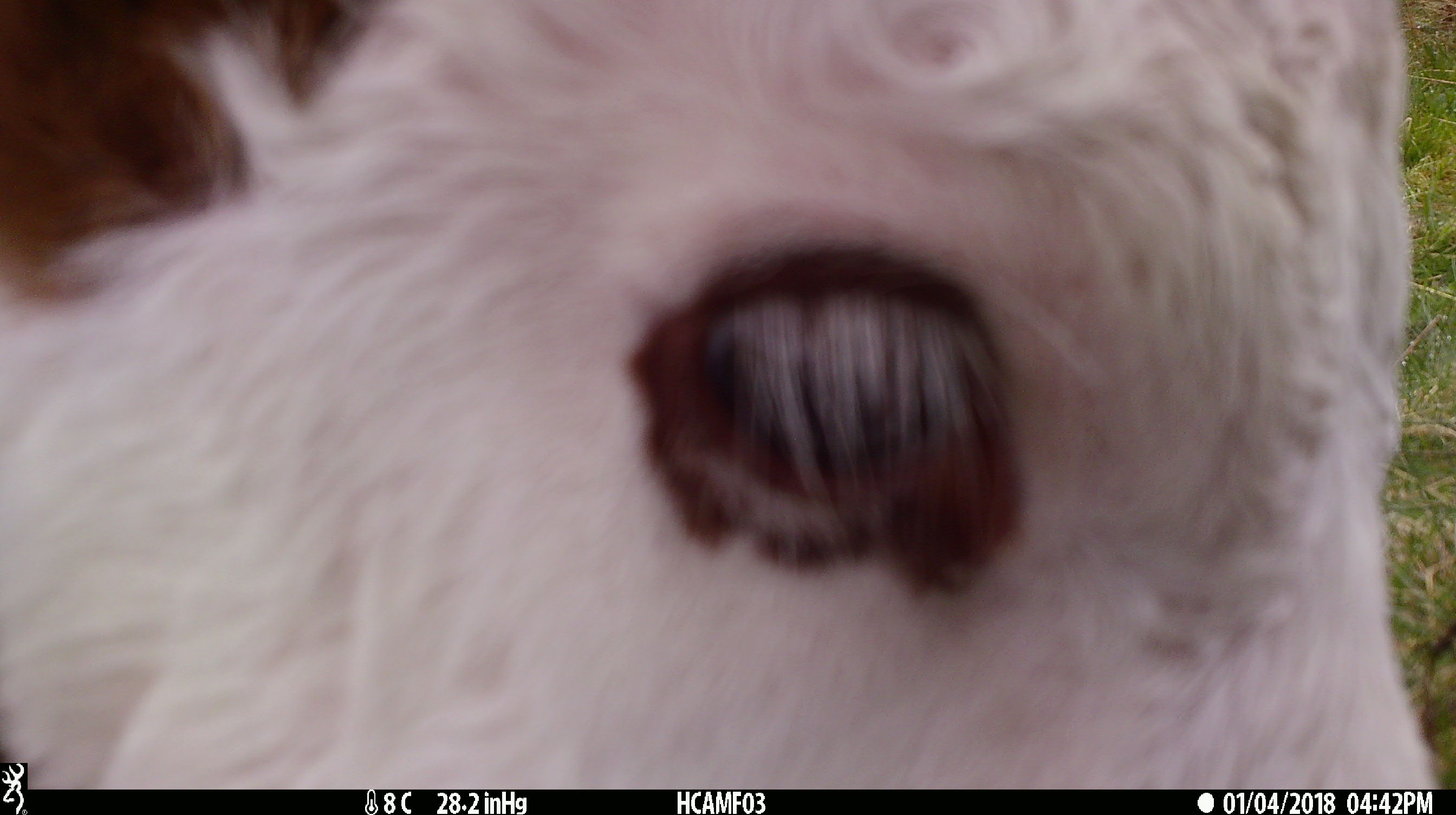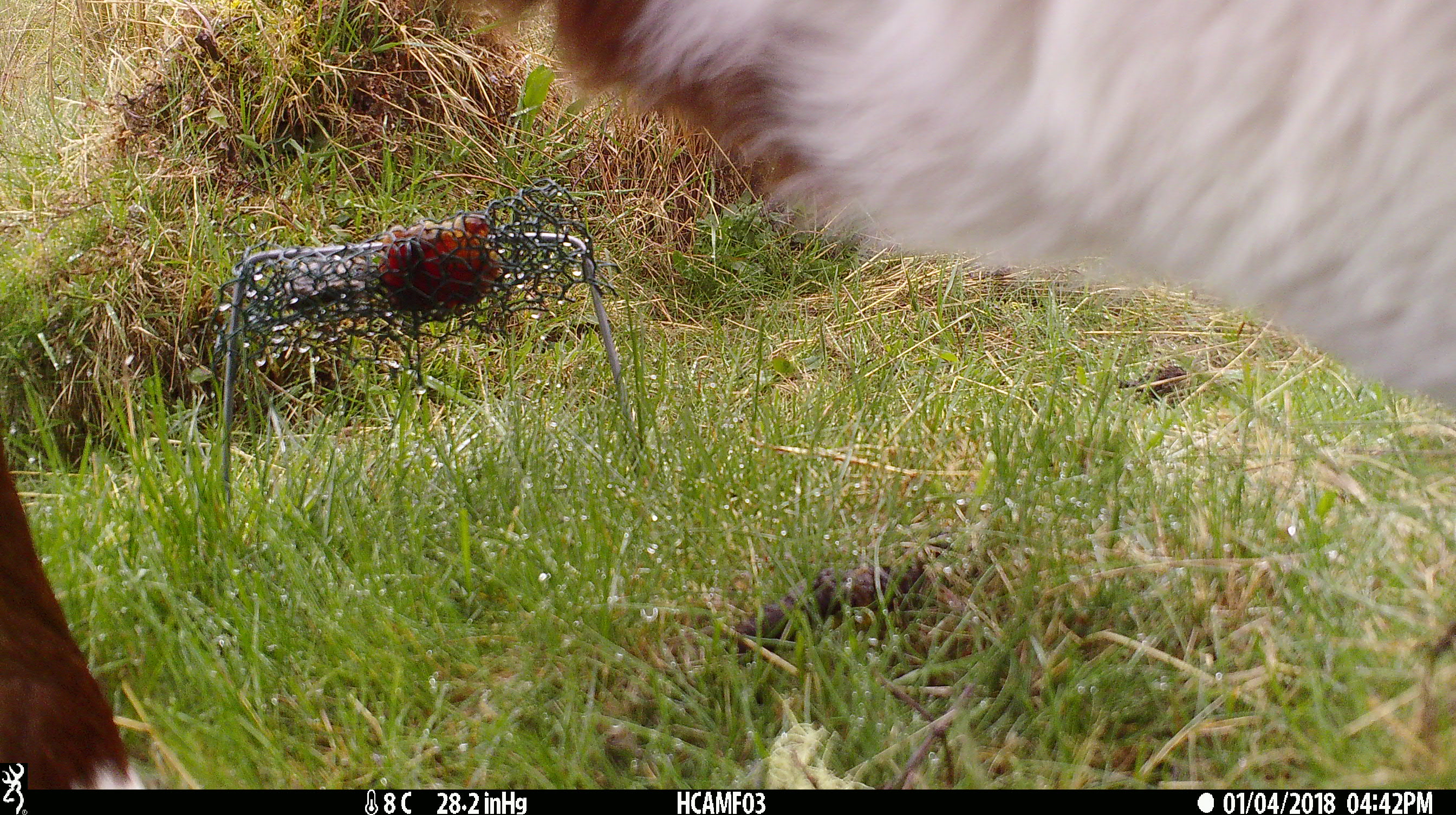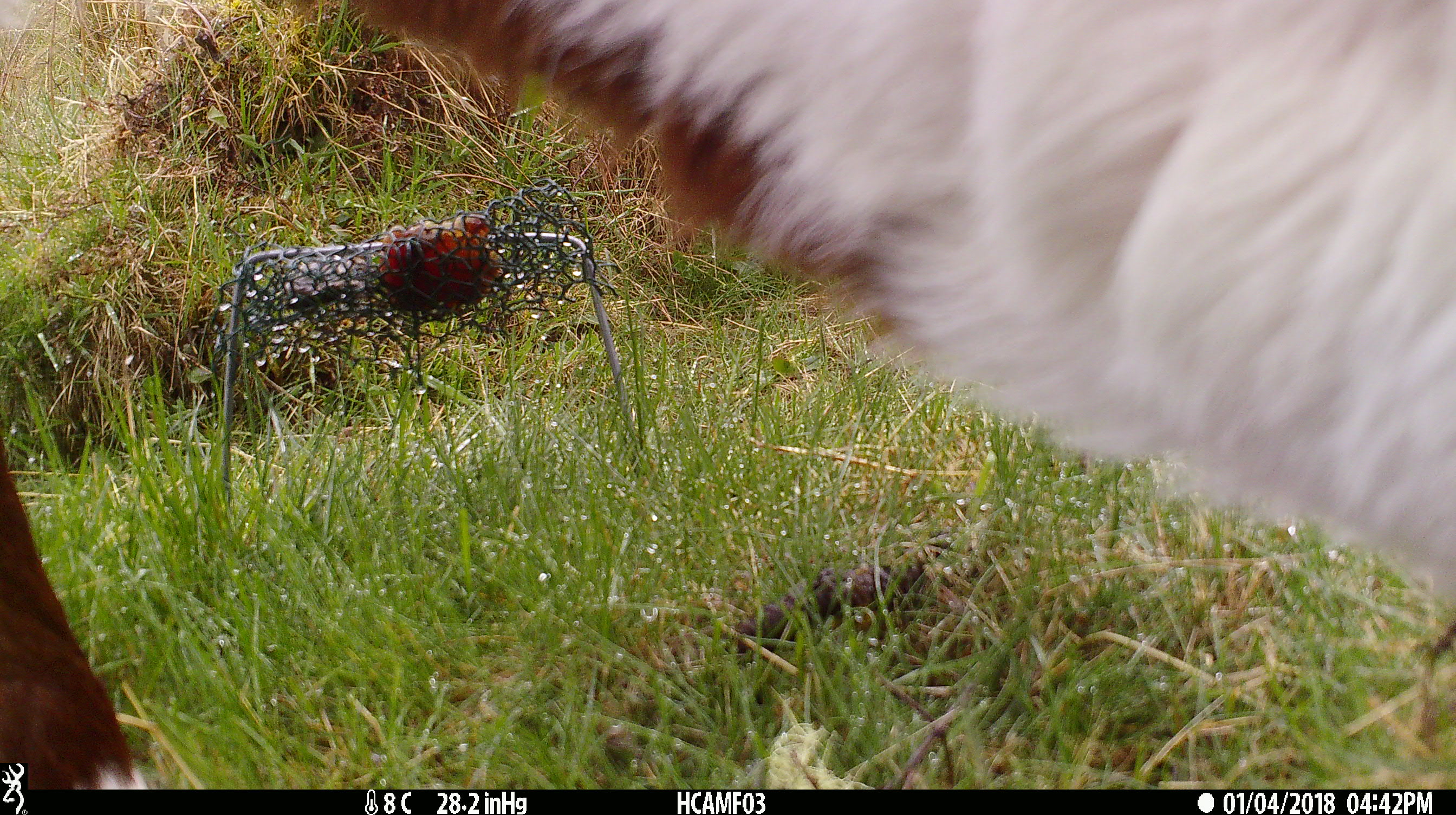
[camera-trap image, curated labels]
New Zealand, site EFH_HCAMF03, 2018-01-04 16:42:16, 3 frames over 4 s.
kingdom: Animalia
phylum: Chordata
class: Mammalia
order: Artiodactyla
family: Bovidae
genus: Bos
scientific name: Bos taurus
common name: domestic cow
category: cow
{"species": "cow (domestic cow) (Bos taurus)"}